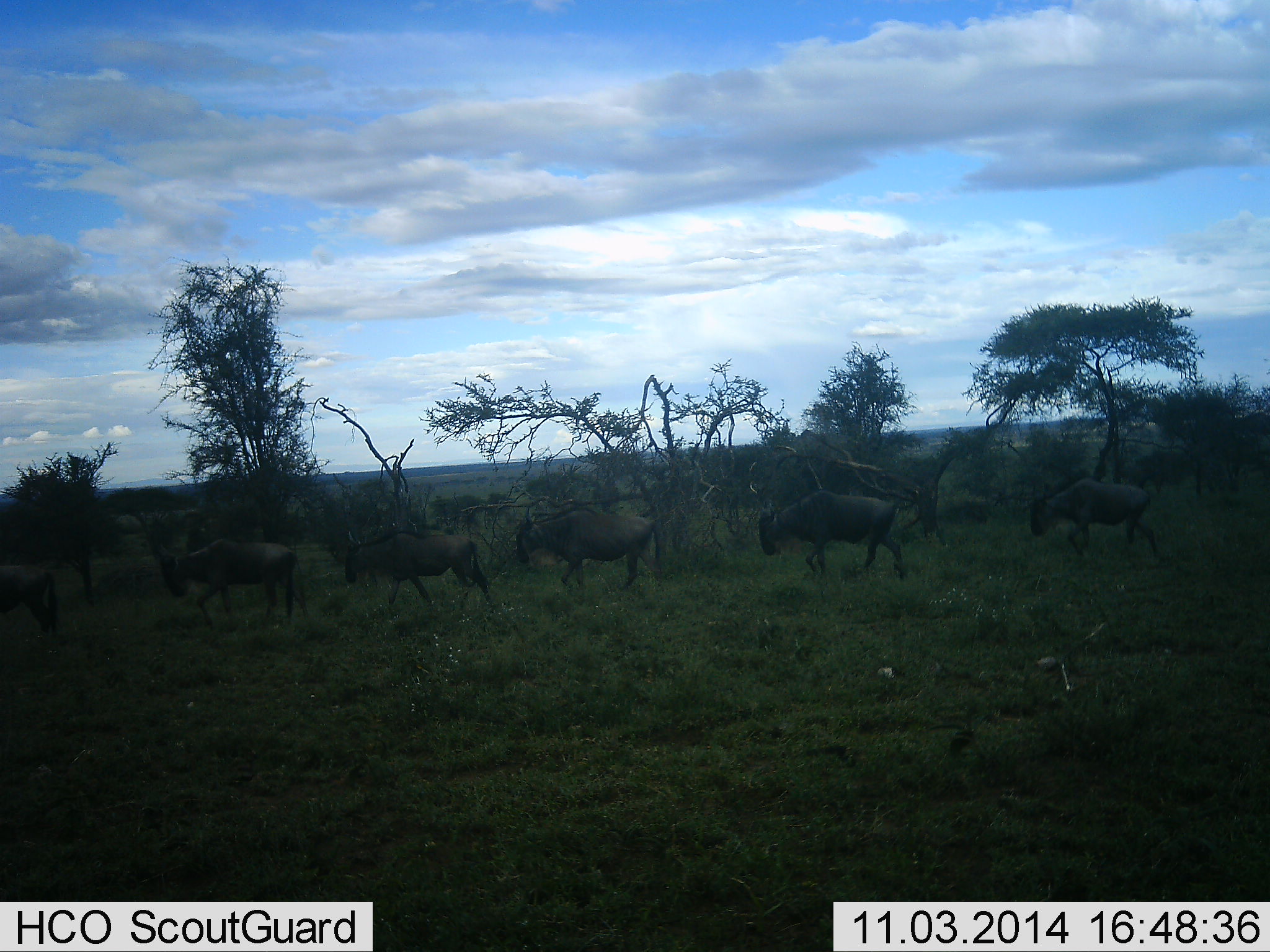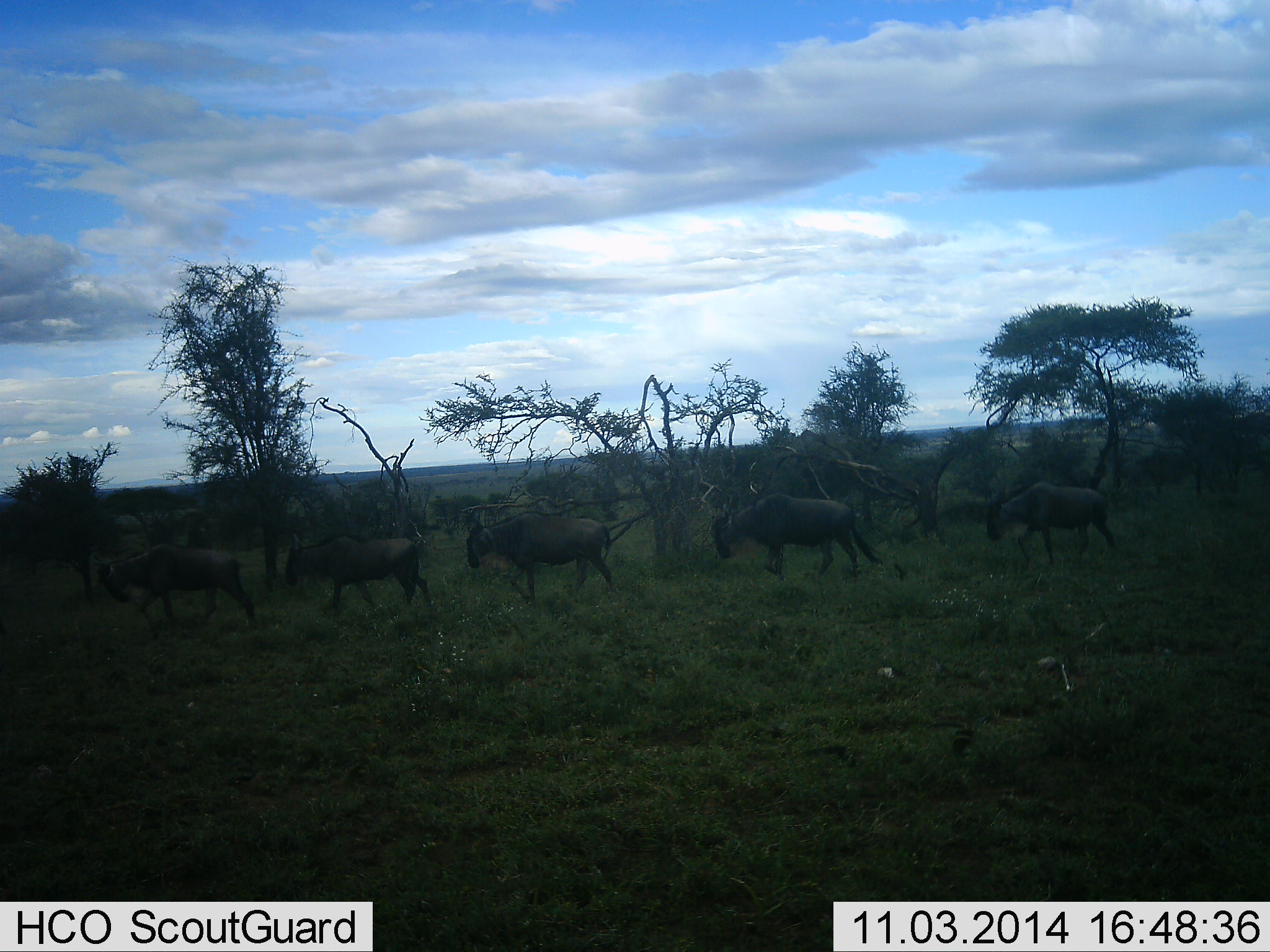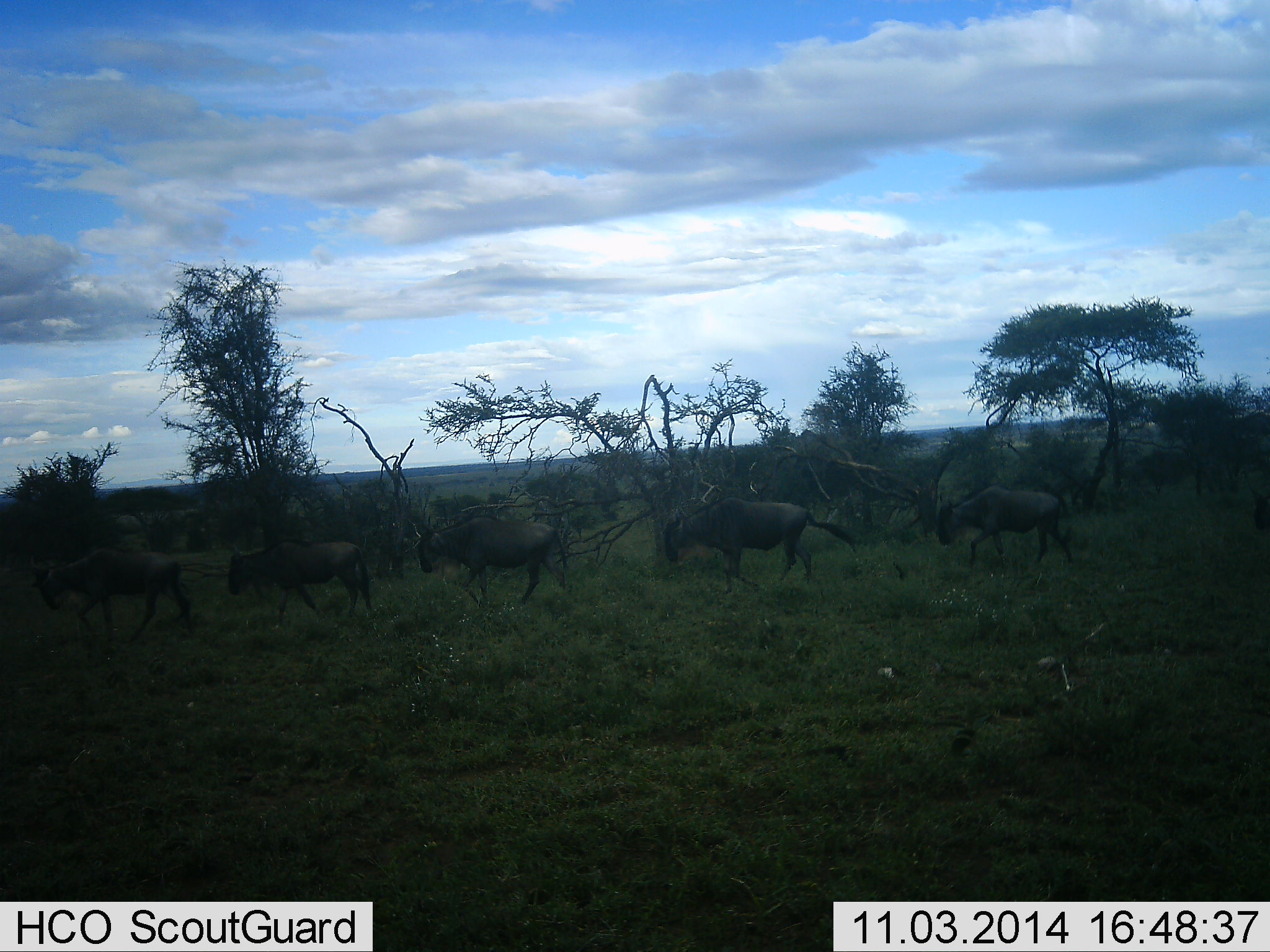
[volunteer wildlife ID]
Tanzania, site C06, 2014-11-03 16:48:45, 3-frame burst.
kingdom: Animalia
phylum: Chordata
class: Mammalia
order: Artiodactyla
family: Bovidae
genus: Connochaetes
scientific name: Connochaetes taurinus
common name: blue wildebeest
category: wildebeest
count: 6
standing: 10%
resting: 0%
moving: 100%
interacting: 0%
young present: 0%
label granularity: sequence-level